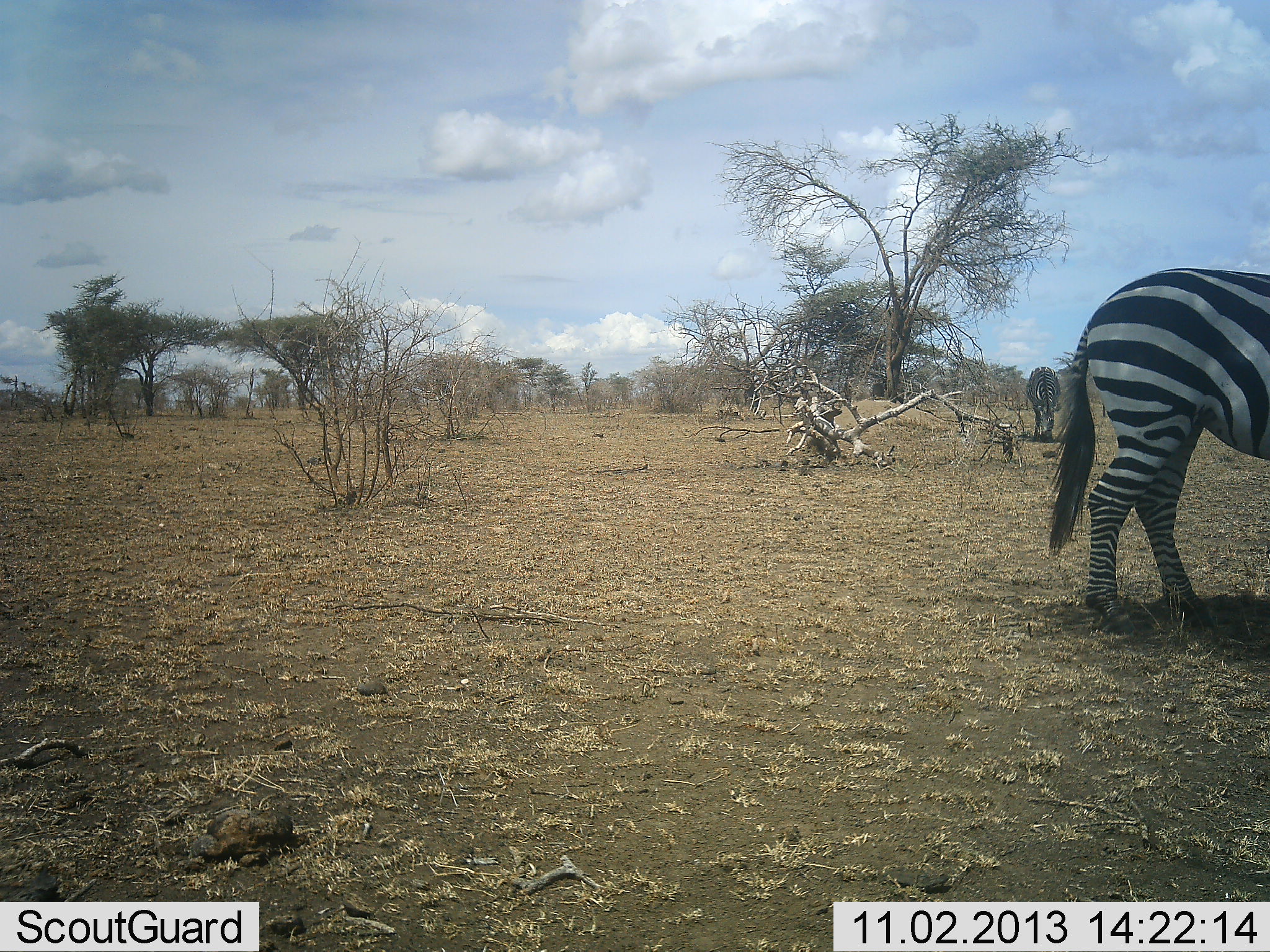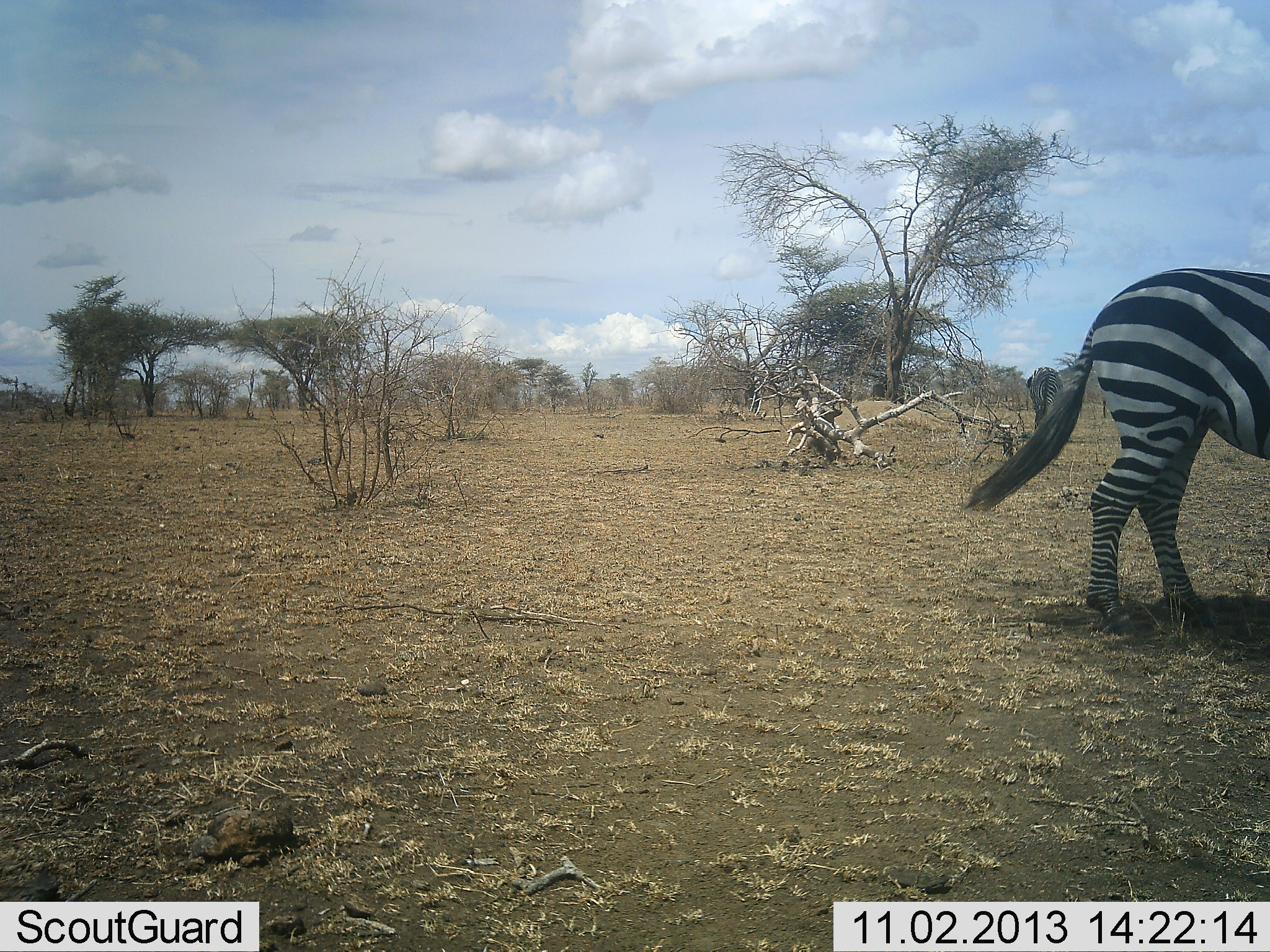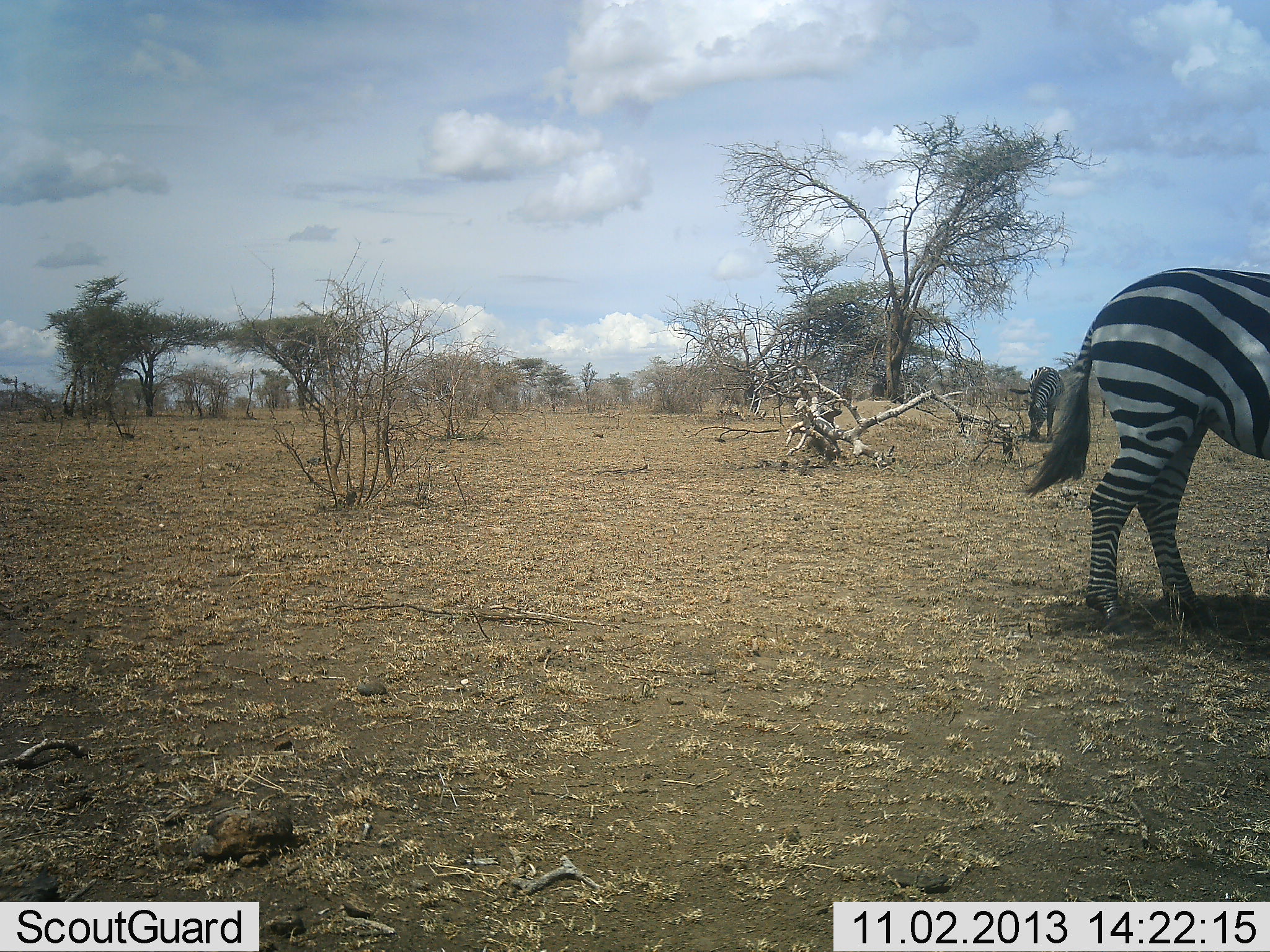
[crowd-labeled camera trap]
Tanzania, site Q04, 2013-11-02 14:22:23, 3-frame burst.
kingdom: Animalia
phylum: Chordata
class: Mammalia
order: Perissodactyla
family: Equidae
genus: Equus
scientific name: Equus quagga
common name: plains zebra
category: zebra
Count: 2.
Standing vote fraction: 73%.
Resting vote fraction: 0%.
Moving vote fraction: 9%.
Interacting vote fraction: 0%.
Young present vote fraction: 0%.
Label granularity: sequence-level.